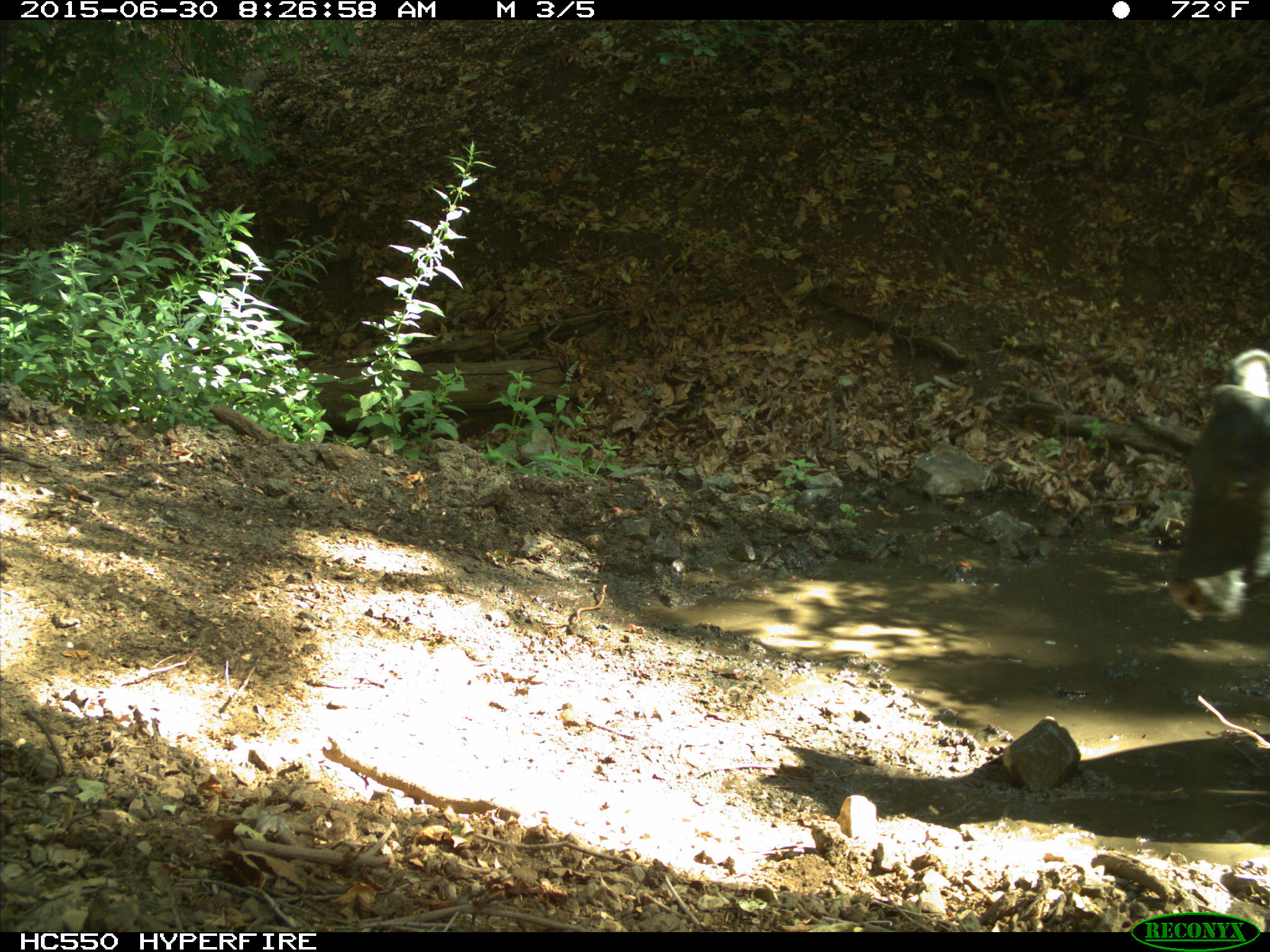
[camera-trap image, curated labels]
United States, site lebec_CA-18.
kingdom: Animalia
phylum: Chordata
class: Mammalia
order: Artiodactyla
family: Bovidae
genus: Bos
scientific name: Bos taurus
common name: domestic cow